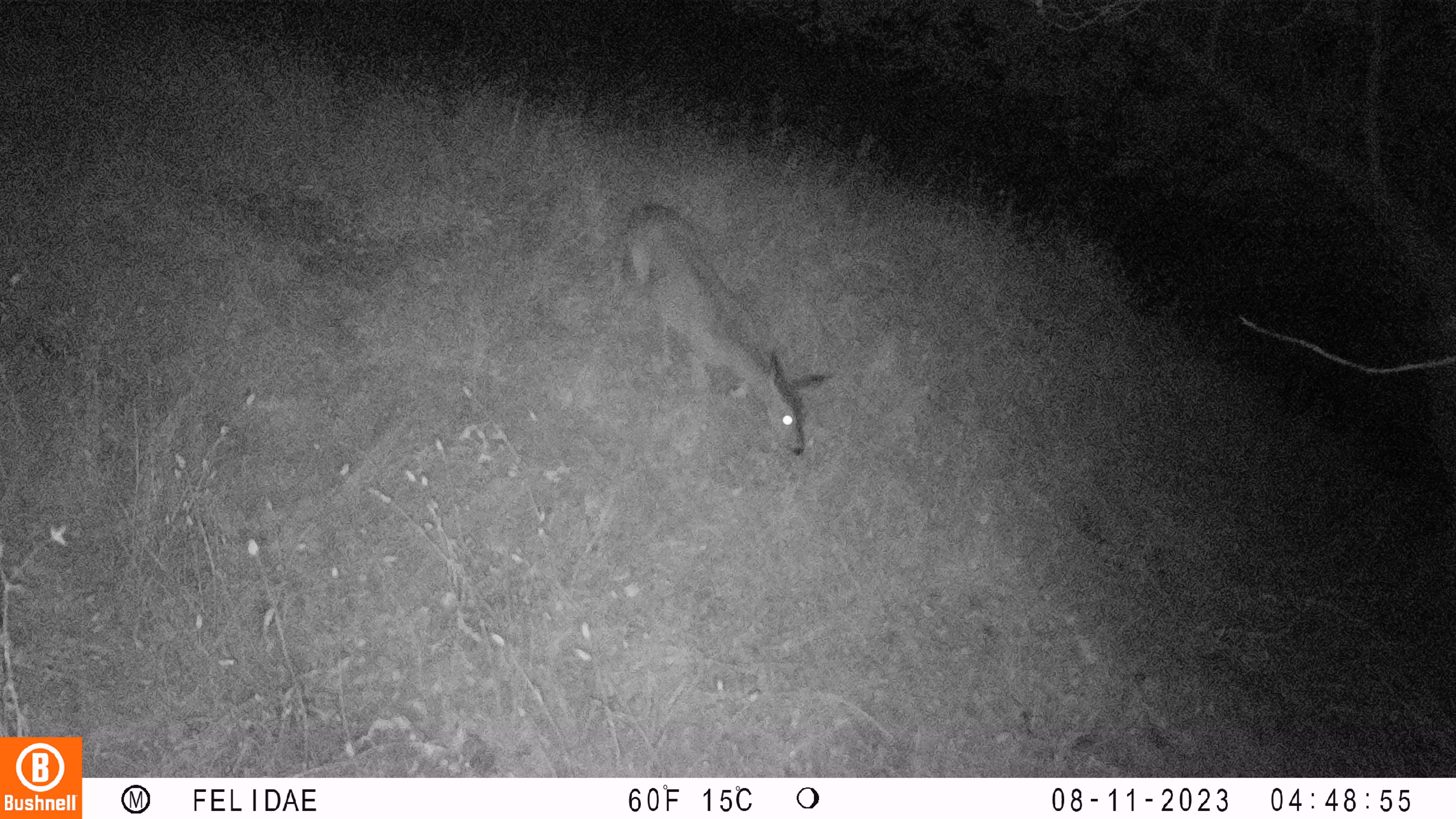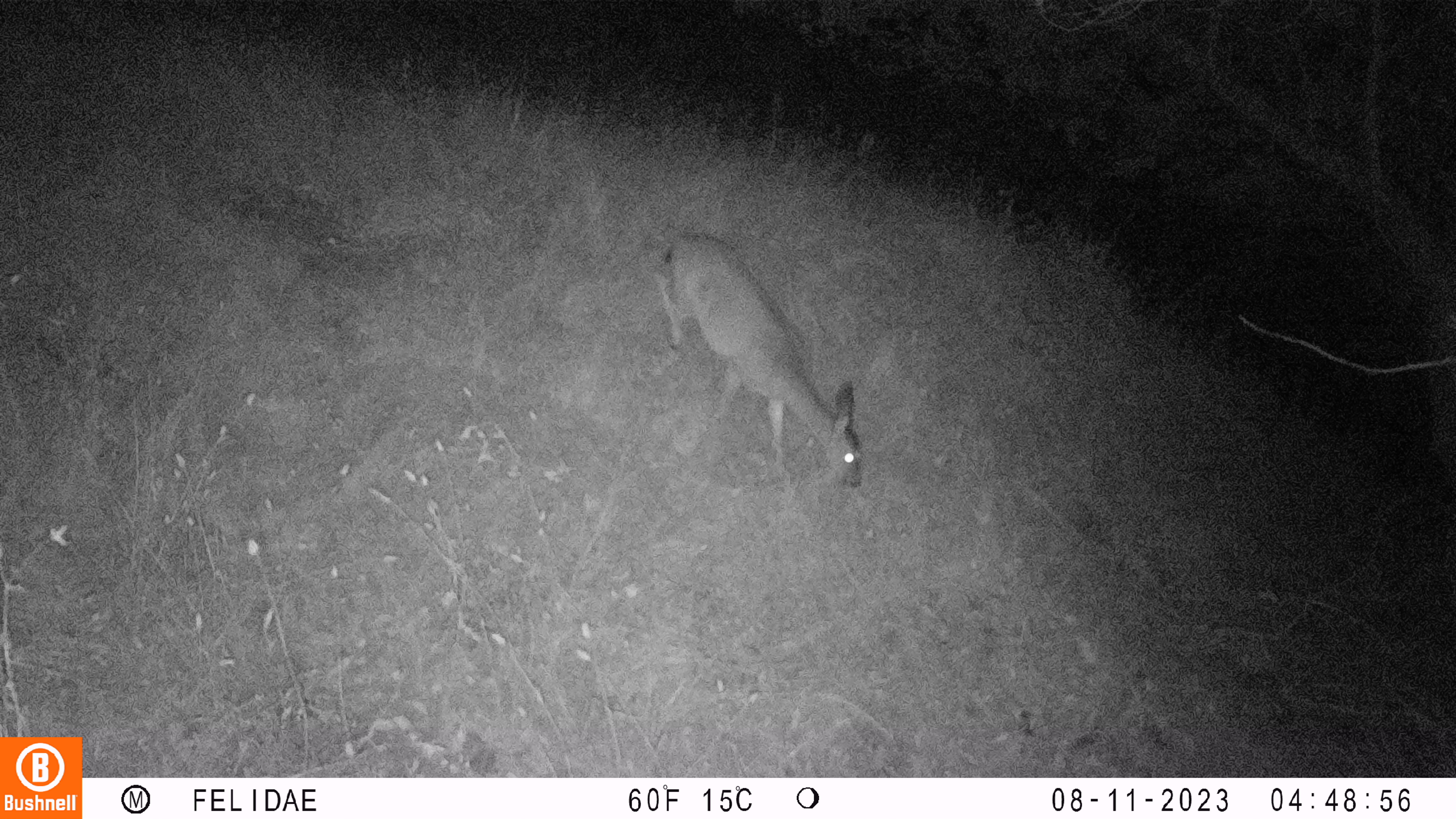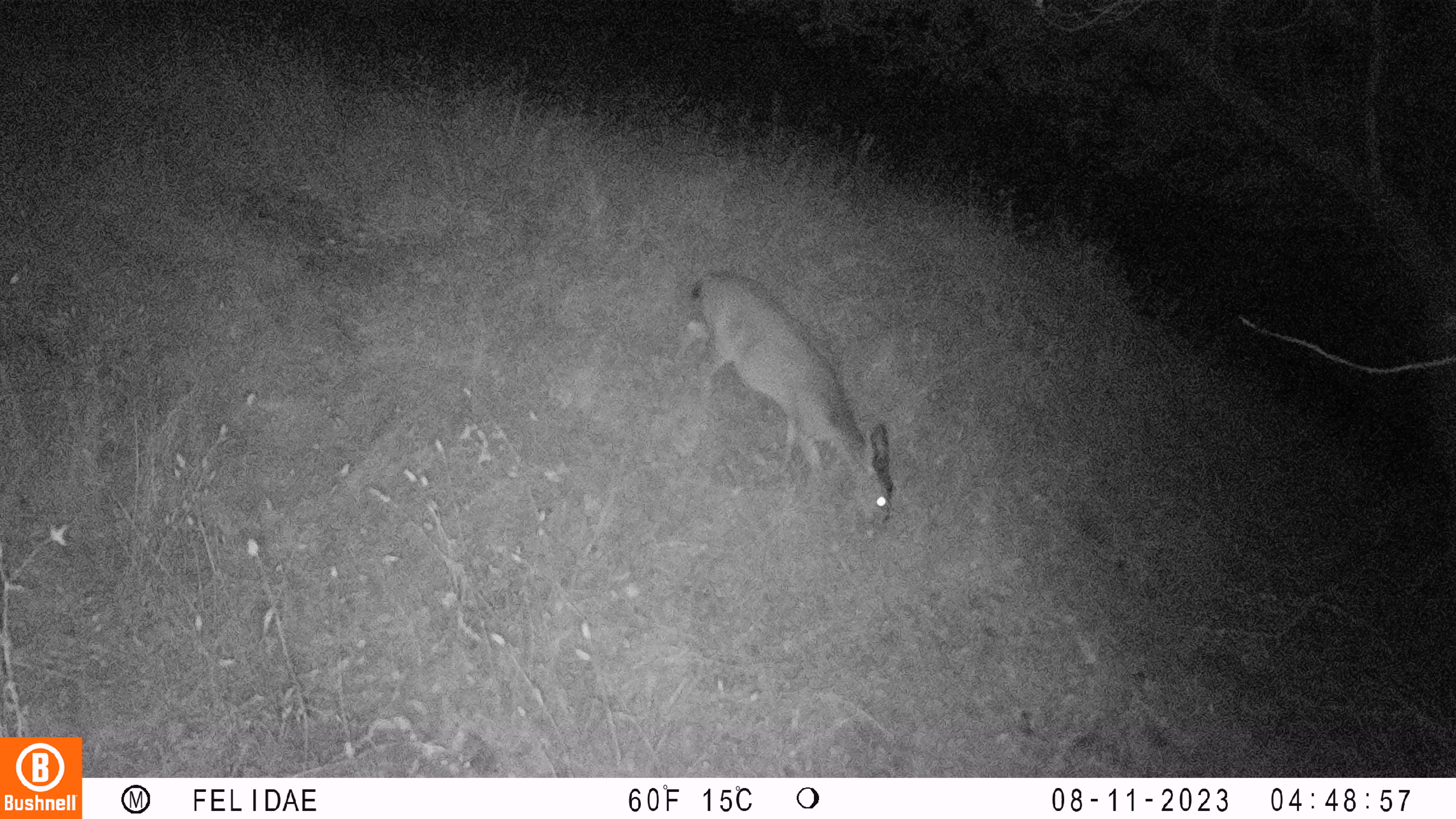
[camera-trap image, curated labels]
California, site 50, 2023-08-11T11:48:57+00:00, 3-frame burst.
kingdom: Animalia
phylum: Chordata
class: Mammalia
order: Artiodactyla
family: Cervidae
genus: Odocoileus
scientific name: Odocoileus hemionus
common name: mule deer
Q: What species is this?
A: Mule deer (Odocoileus hemionus).